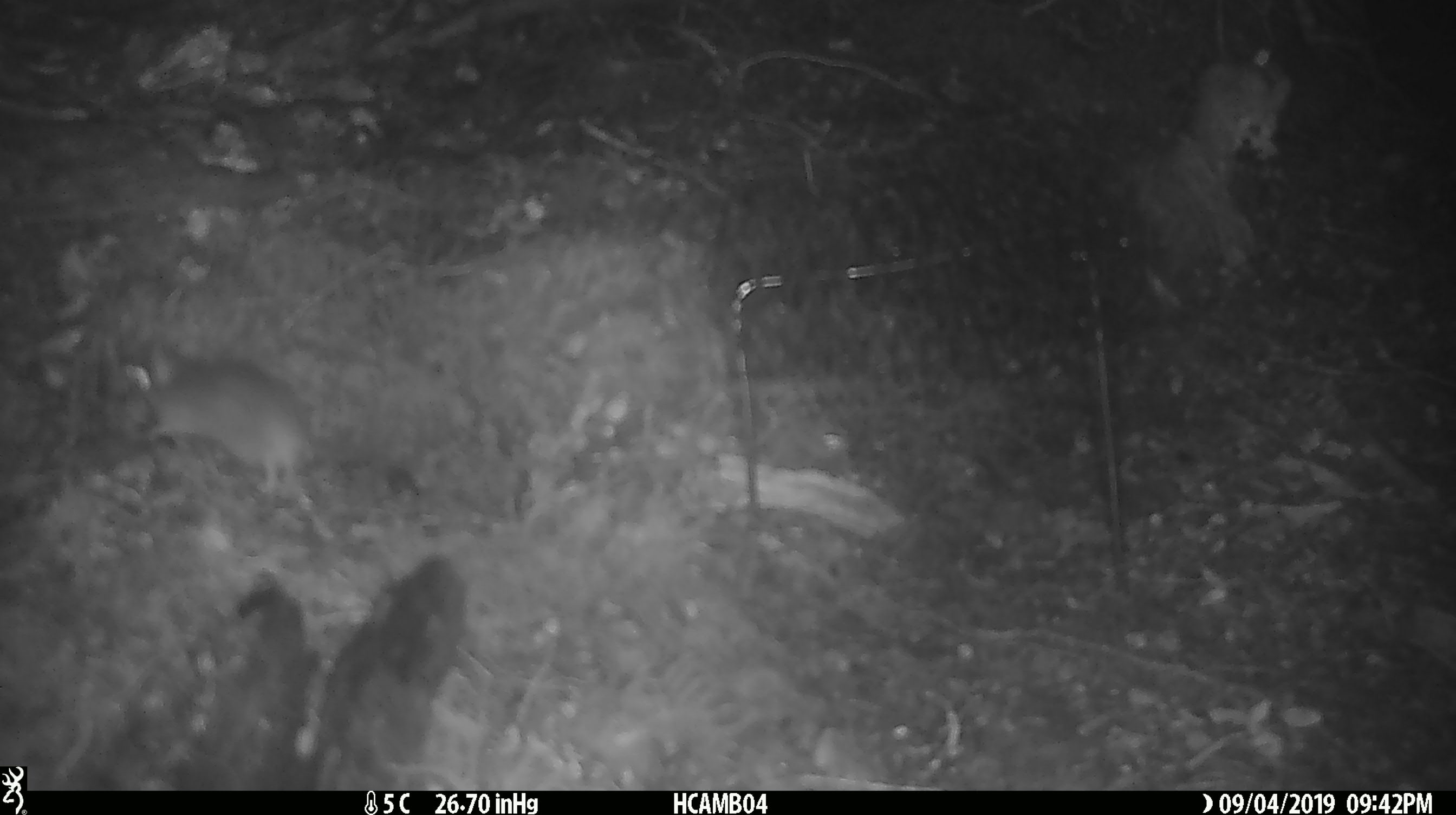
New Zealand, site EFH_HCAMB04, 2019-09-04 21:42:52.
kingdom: Animalia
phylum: Chordata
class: Mammalia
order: Rodentia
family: Muridae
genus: Mus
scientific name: Mus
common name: mouse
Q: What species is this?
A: Mouse (Mus).